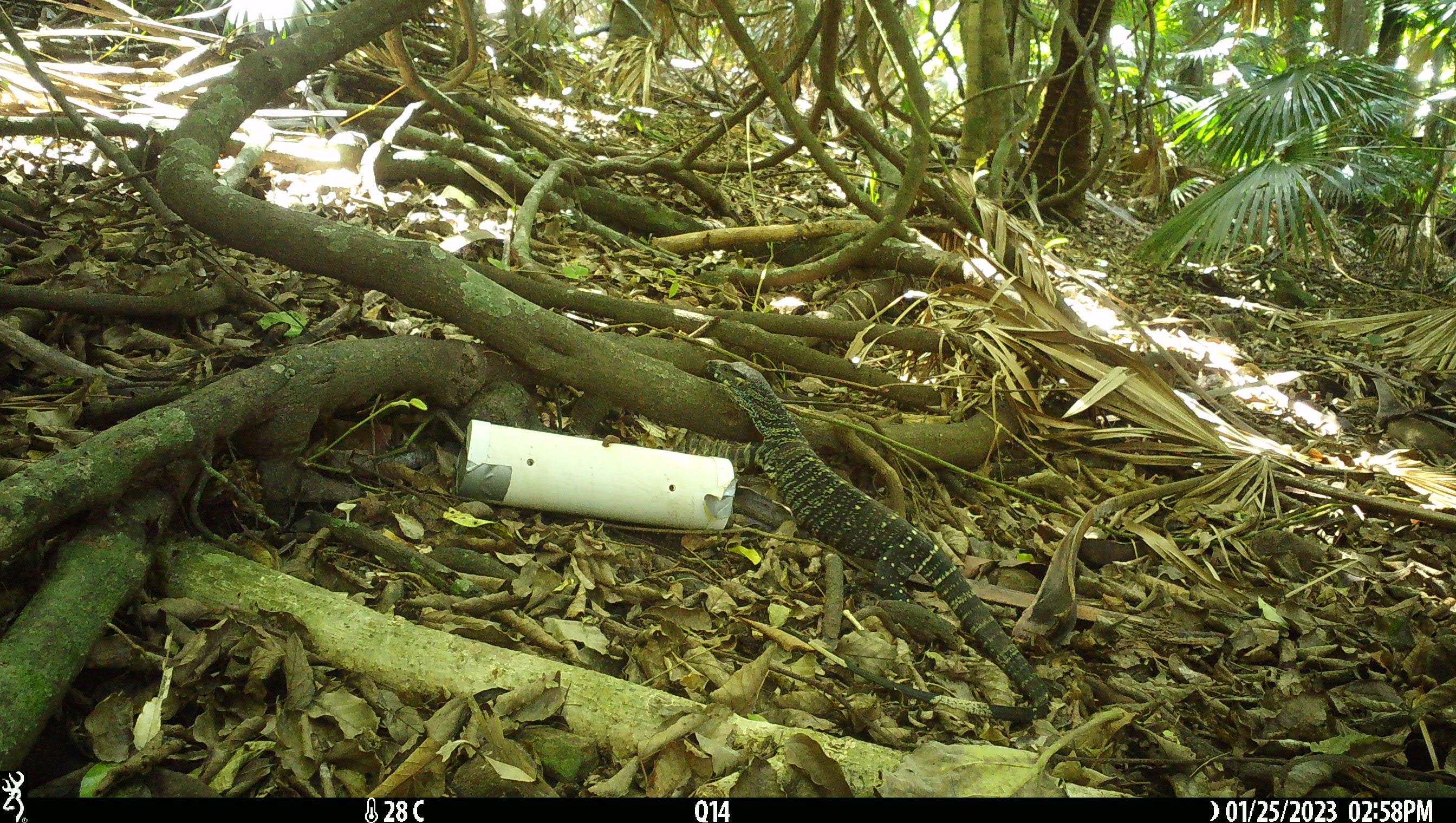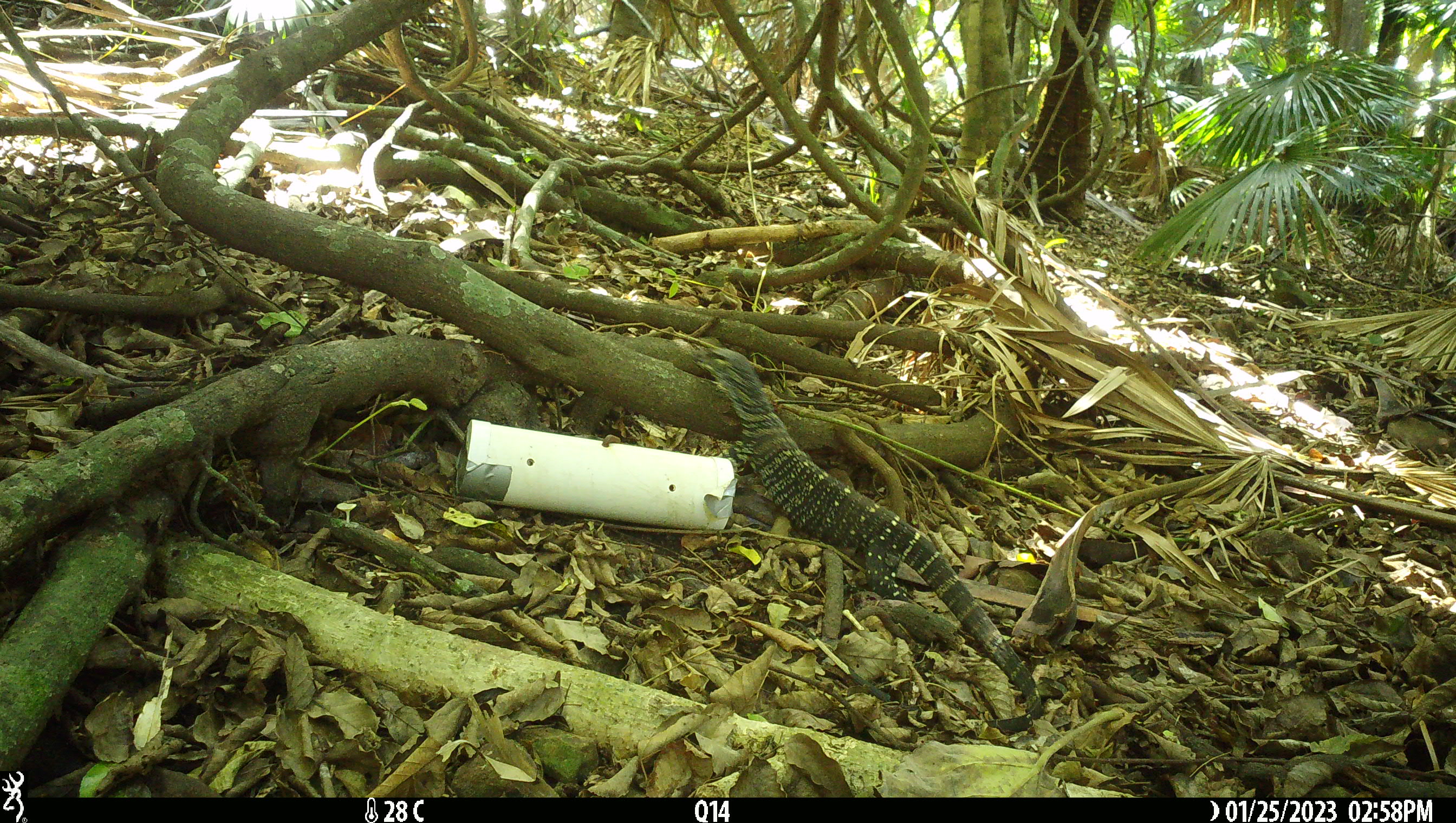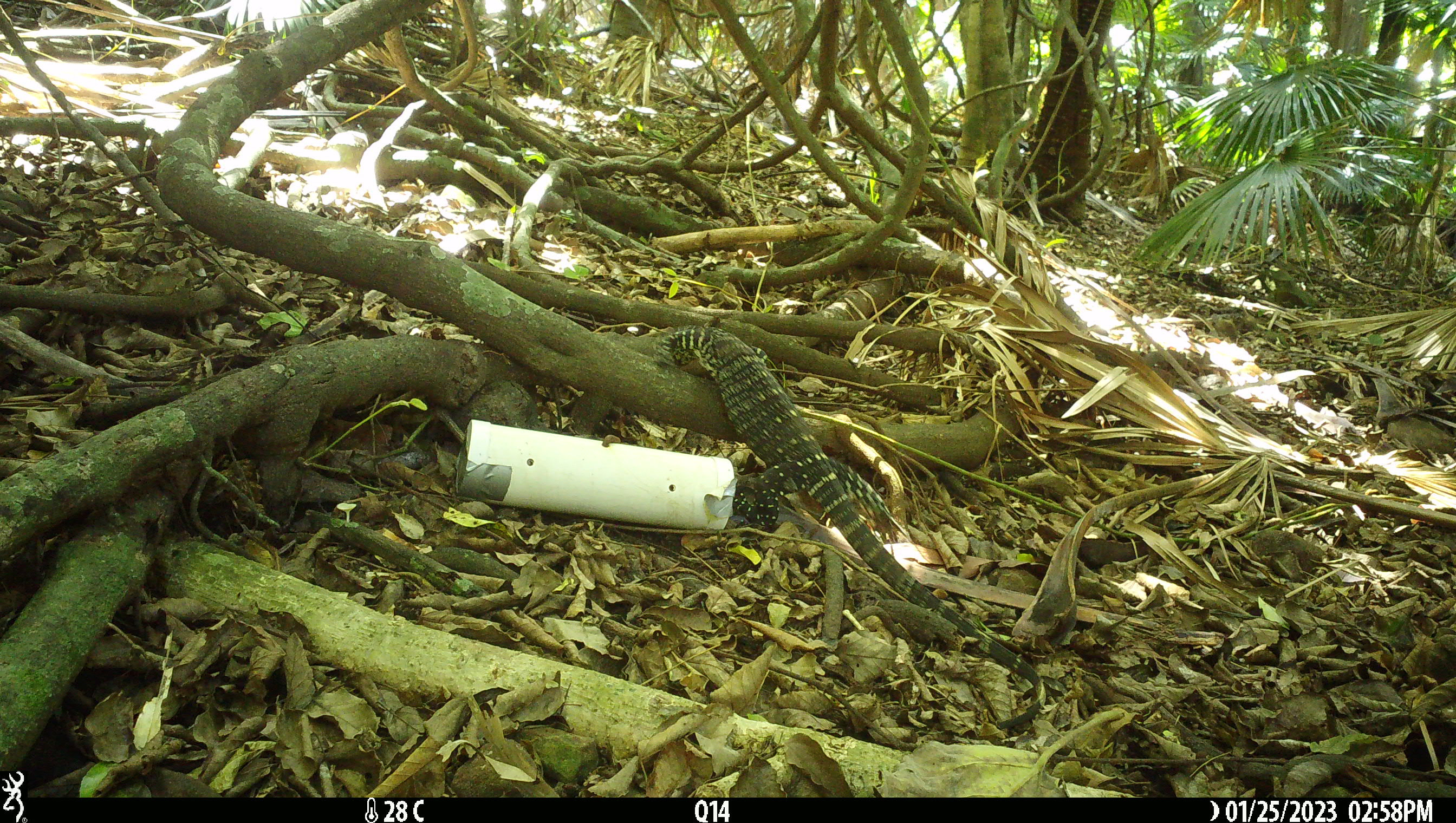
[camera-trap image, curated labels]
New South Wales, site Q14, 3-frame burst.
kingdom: Animalia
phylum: Chordata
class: Reptilia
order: Squamata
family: Varanidae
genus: Varanus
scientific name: Varanus varius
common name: lace monitor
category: goanna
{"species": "goanna (lace monitor) (Varanus varius)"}